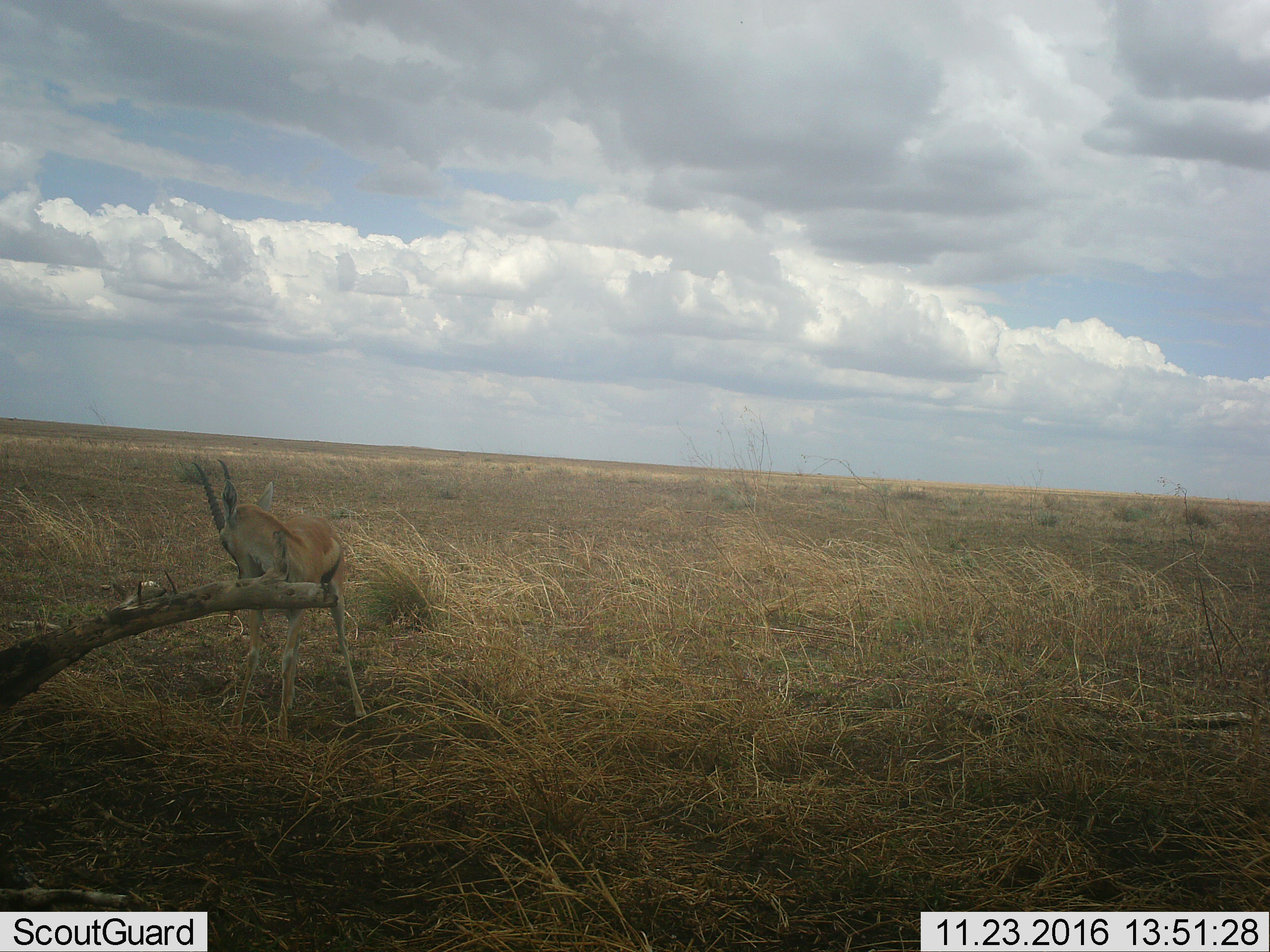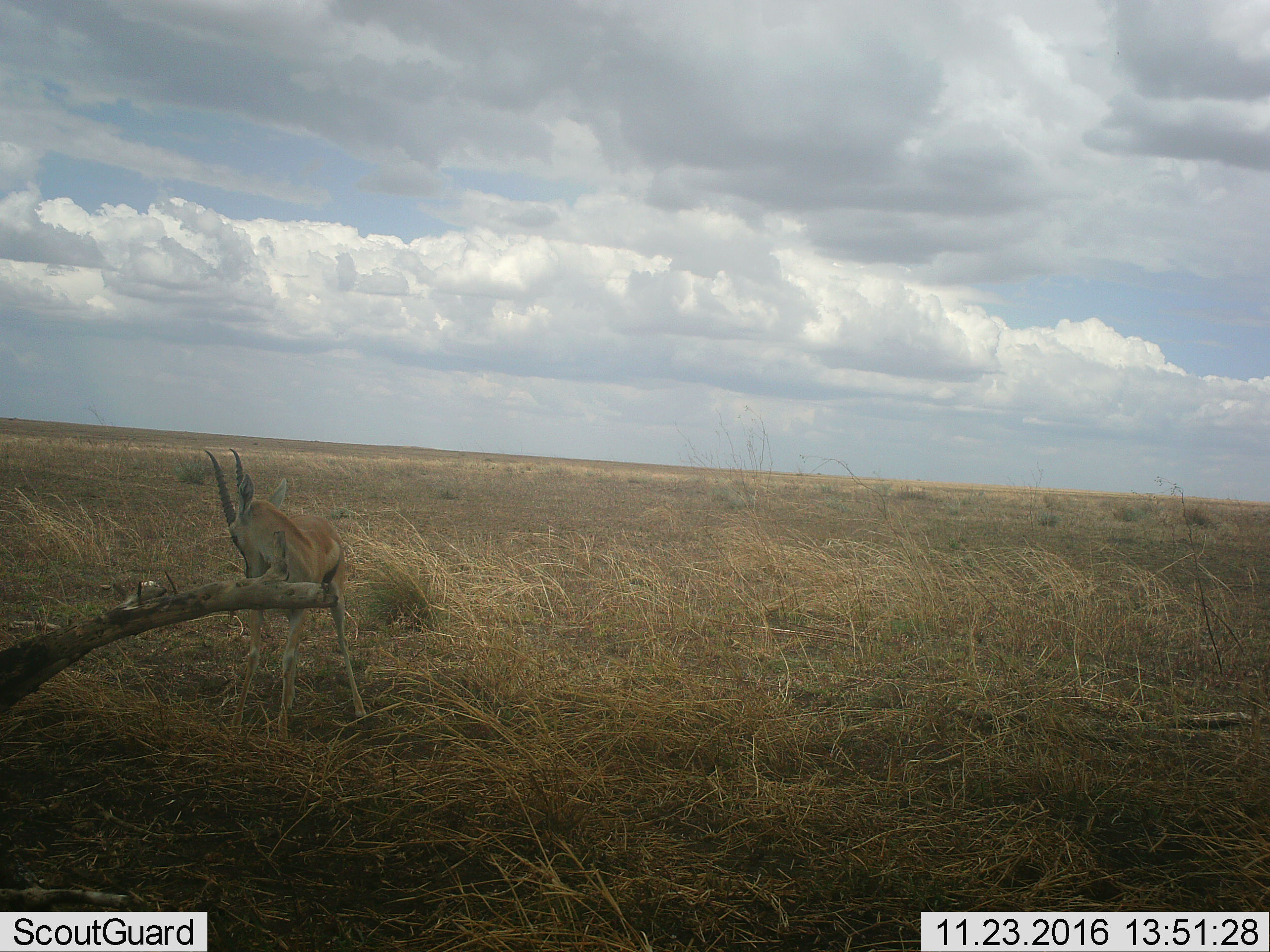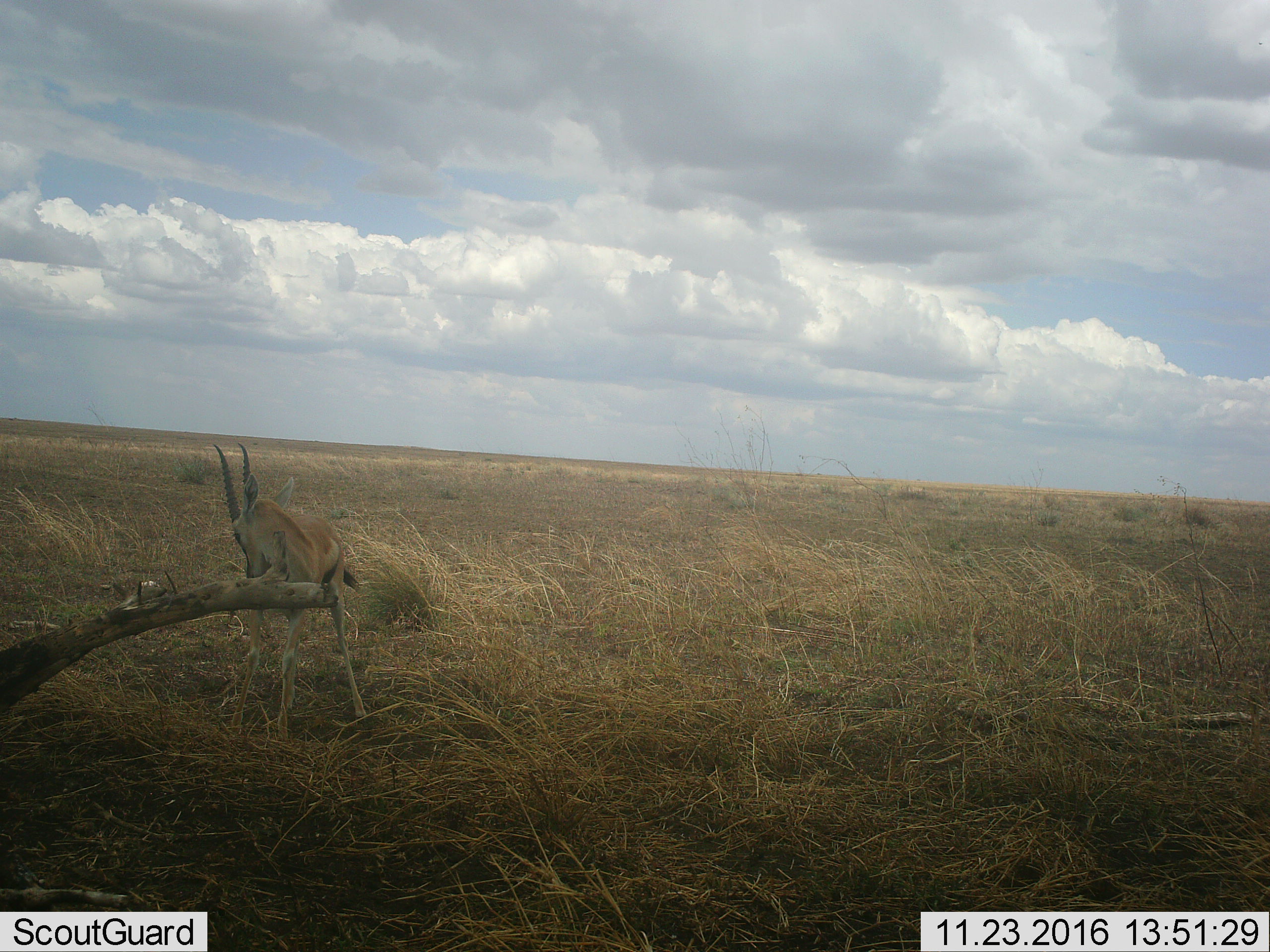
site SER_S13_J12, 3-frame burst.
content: unidentified animal